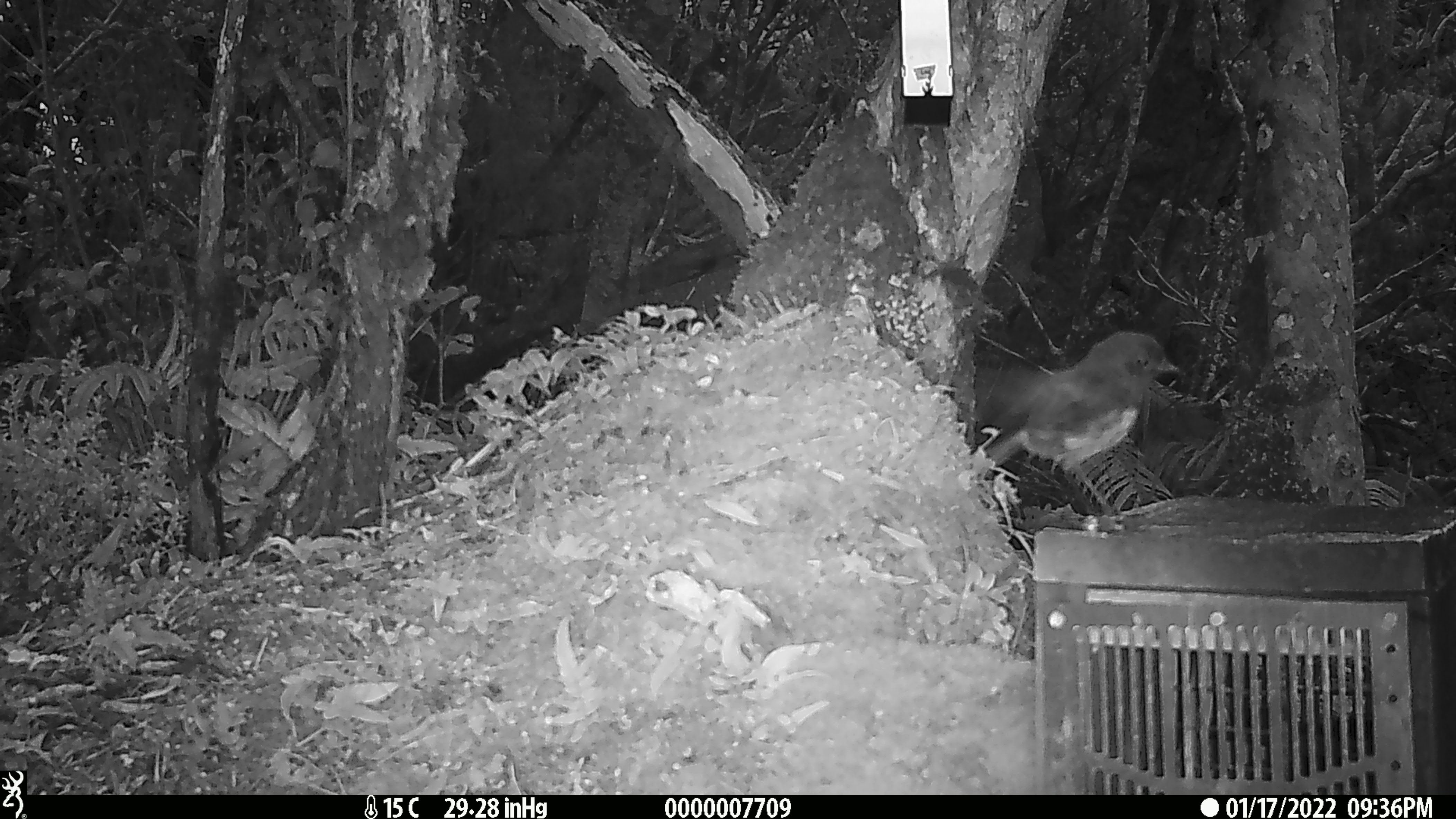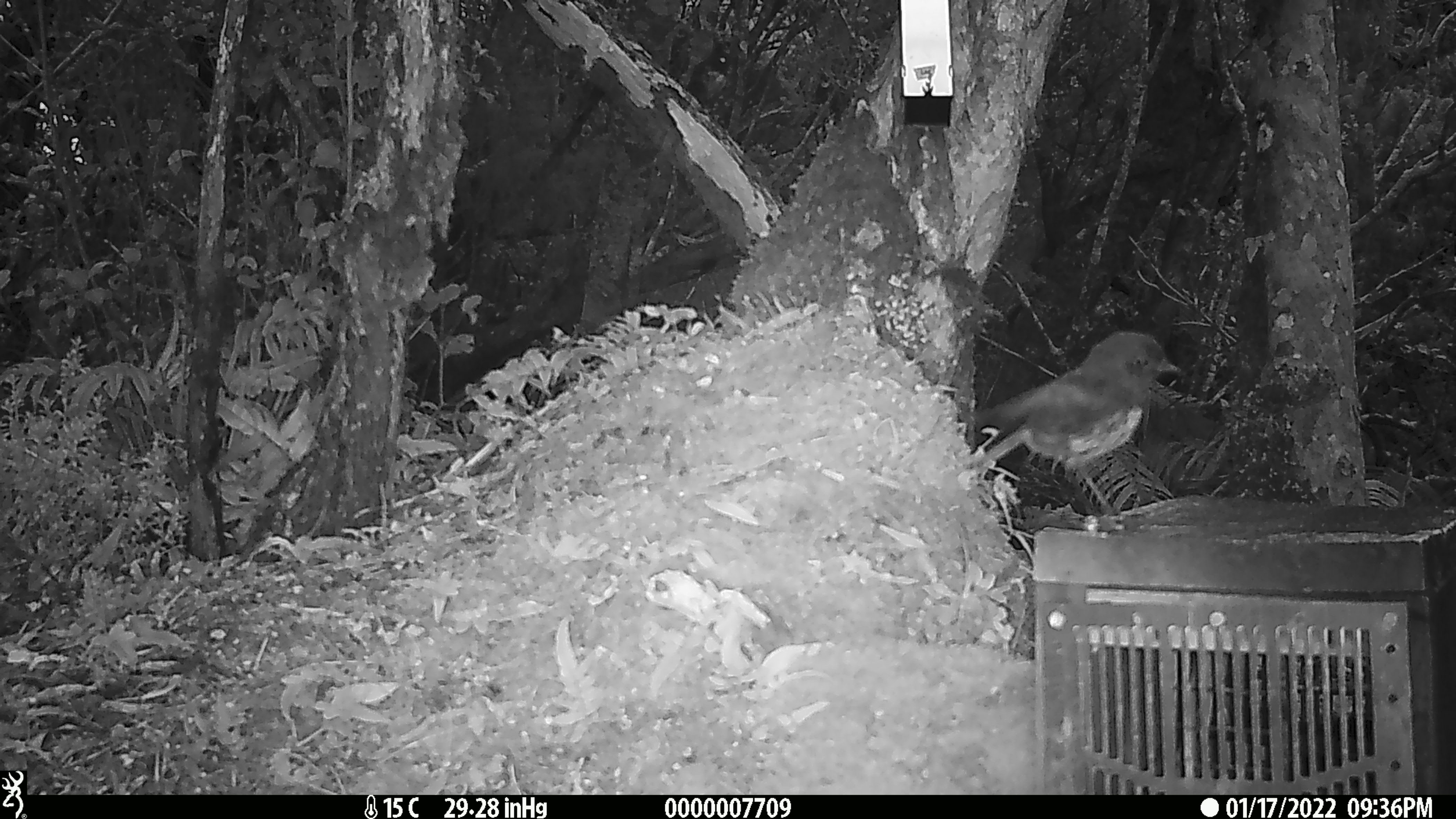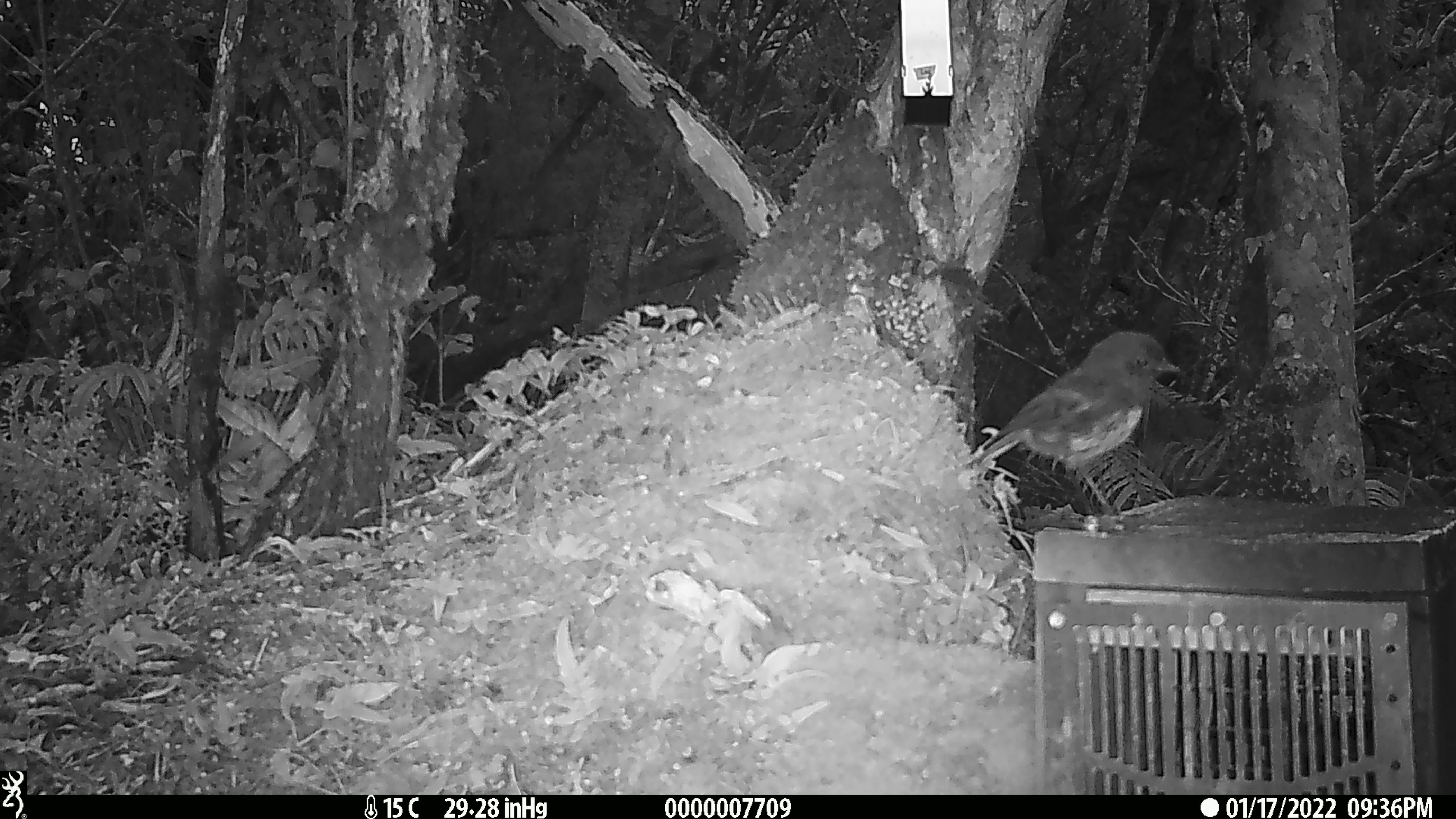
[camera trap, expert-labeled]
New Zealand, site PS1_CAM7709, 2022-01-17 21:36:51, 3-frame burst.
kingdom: Animalia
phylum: Chordata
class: Aves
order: Passeriformes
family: Petroicidae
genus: Petroica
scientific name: Petroica australis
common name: new zealand robin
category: robin